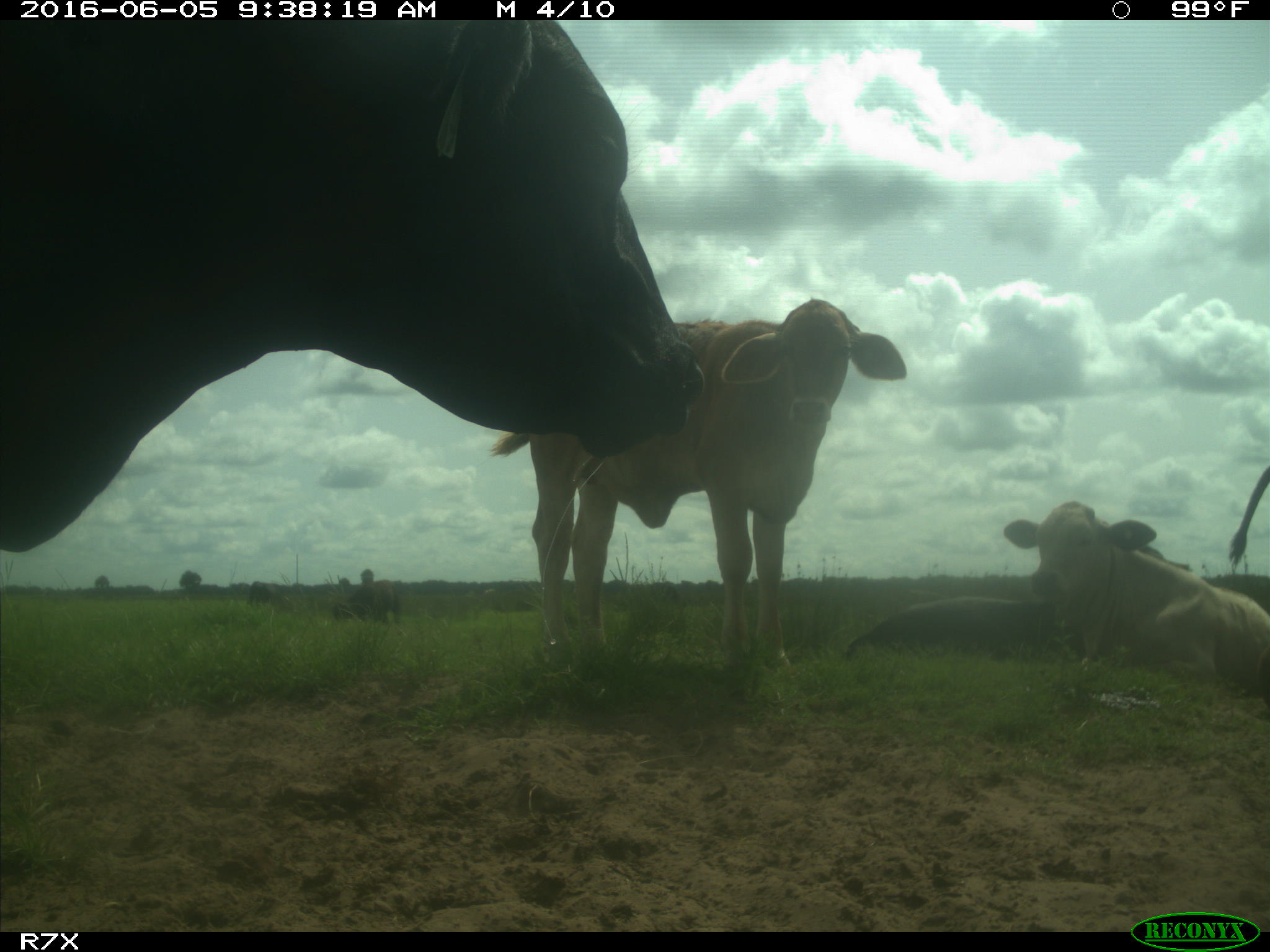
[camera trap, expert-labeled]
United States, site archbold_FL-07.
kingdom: Animalia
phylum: Chordata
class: Mammalia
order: Artiodactyla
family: Bovidae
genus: Bos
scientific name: Bos taurus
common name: domestic cow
Bos taurus (domestic cow).